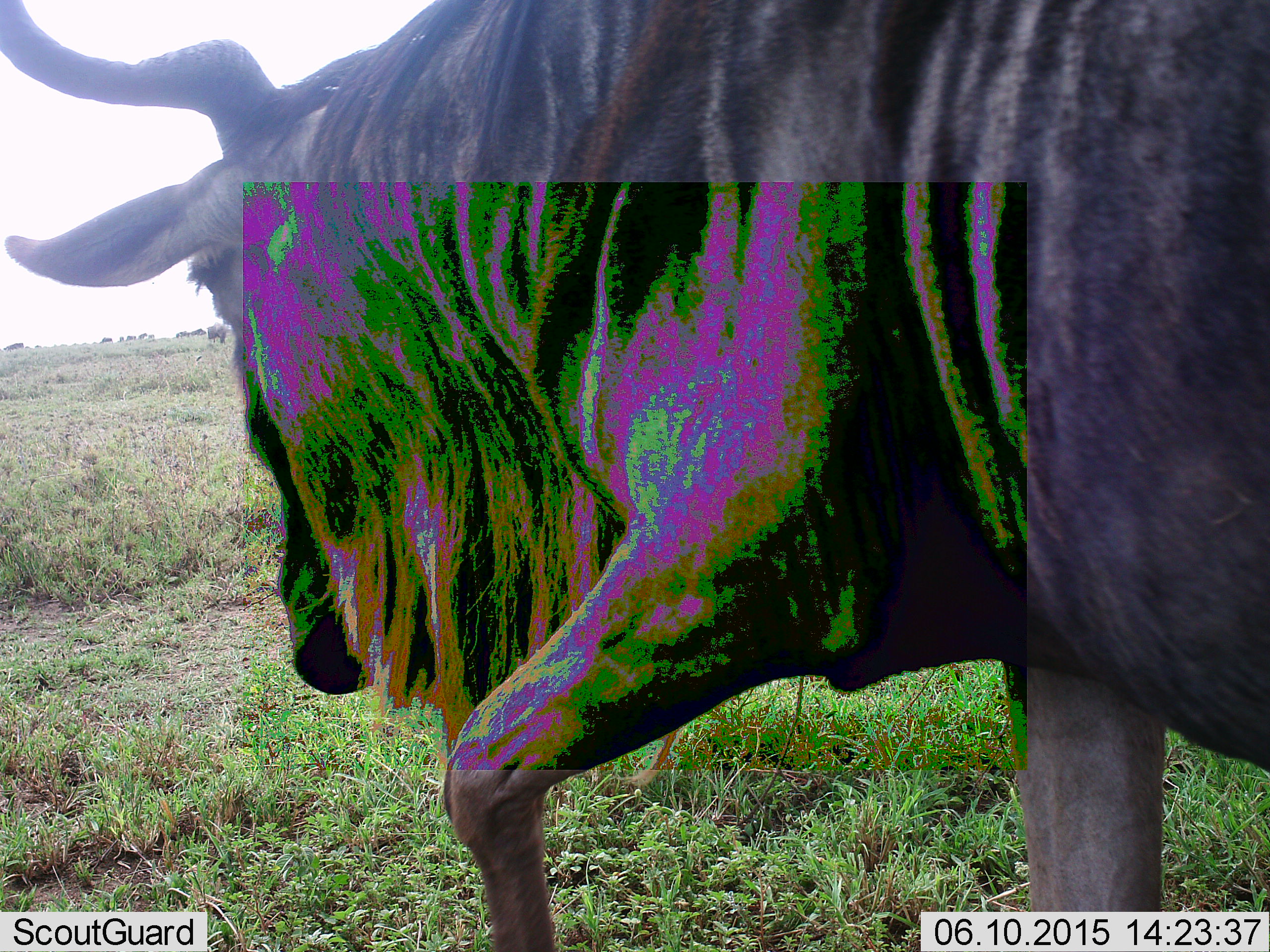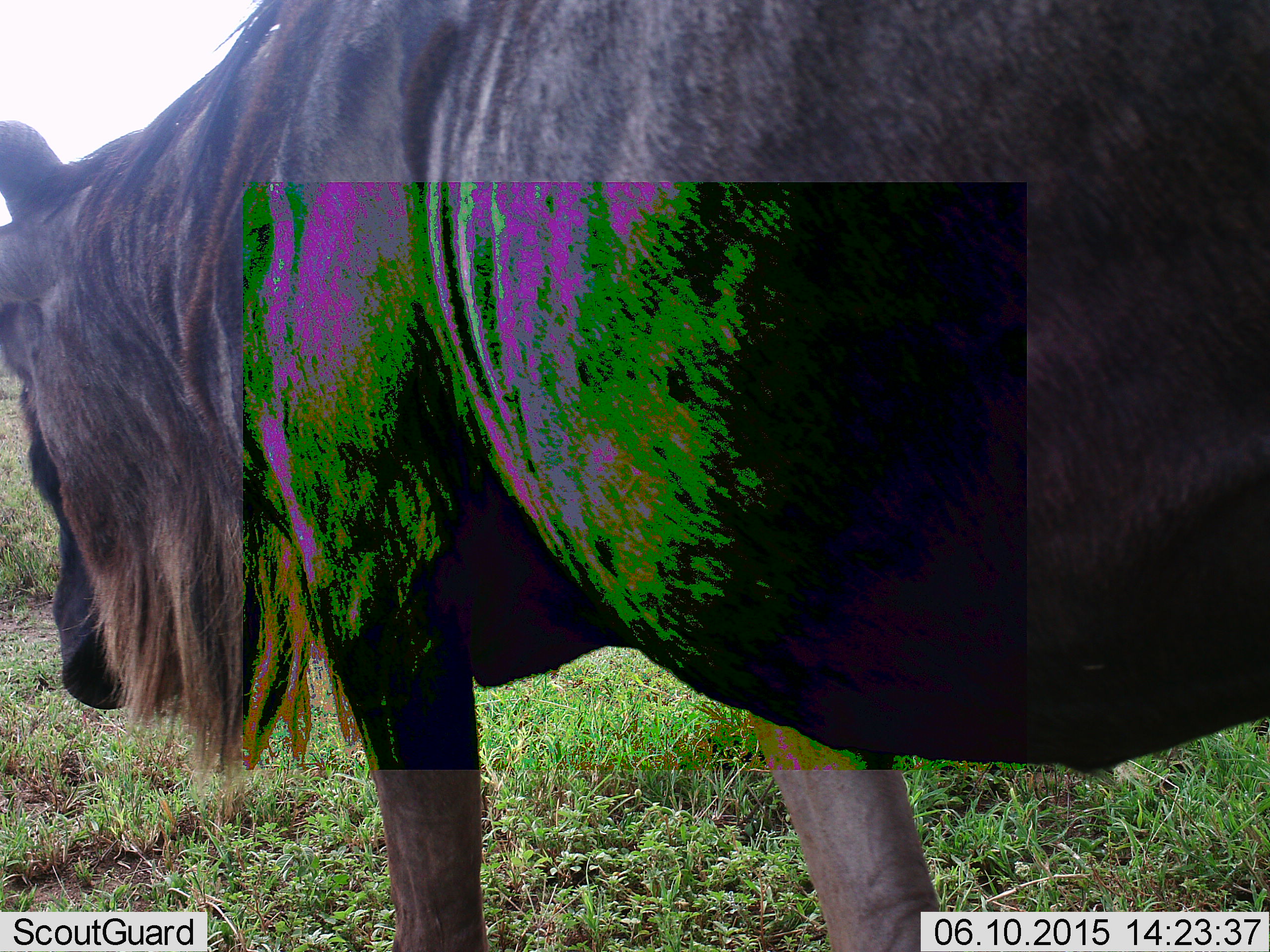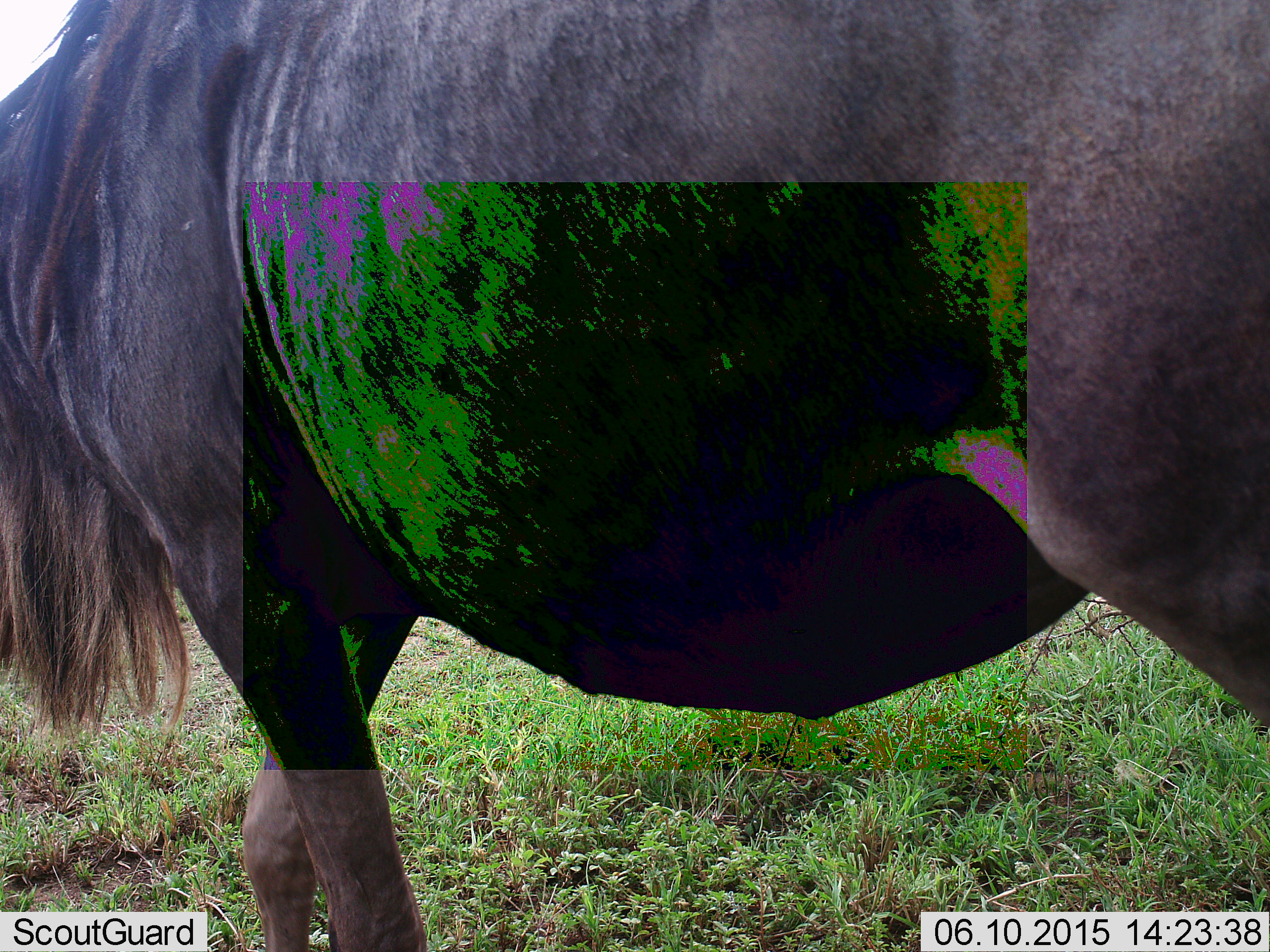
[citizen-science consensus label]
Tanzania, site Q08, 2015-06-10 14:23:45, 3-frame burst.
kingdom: Animalia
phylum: Chordata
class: Mammalia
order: Artiodactyla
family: Bovidae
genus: Connochaetes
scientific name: Connochaetes taurinus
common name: blue wildebeest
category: wildebeest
Wildebeest (blue wildebeest) (Connochaetes taurinus), count 1. Behavior (volunteer vote fractions): standing 20%, resting 0%, moving 80%, interacting 0%. Young present (vote fraction): 0%. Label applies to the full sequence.